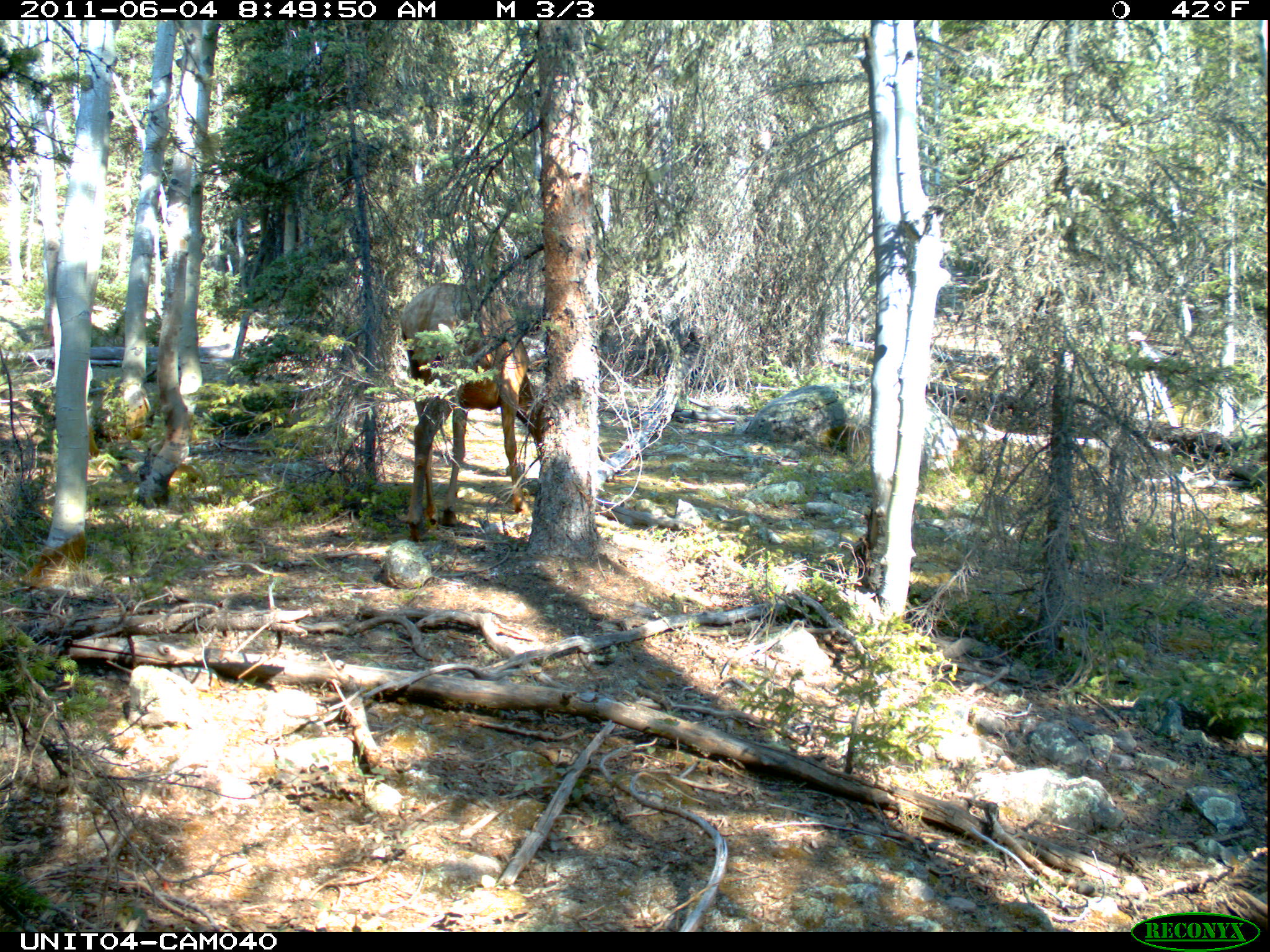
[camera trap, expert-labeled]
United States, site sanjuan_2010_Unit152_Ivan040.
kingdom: Animalia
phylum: Chordata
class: Mammalia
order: Artiodactyla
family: Cervidae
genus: Cervus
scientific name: Cervus elaphus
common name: red deer